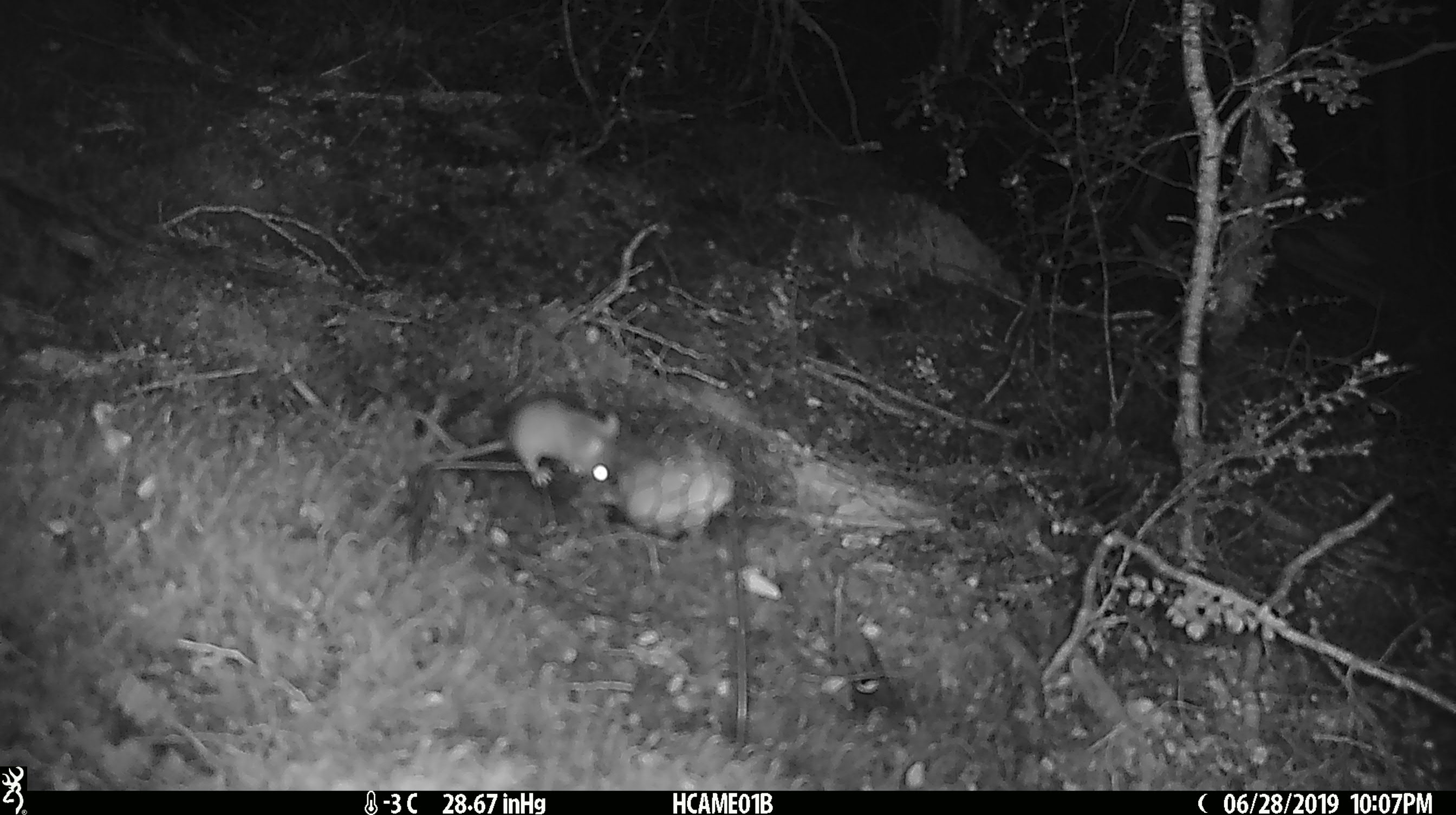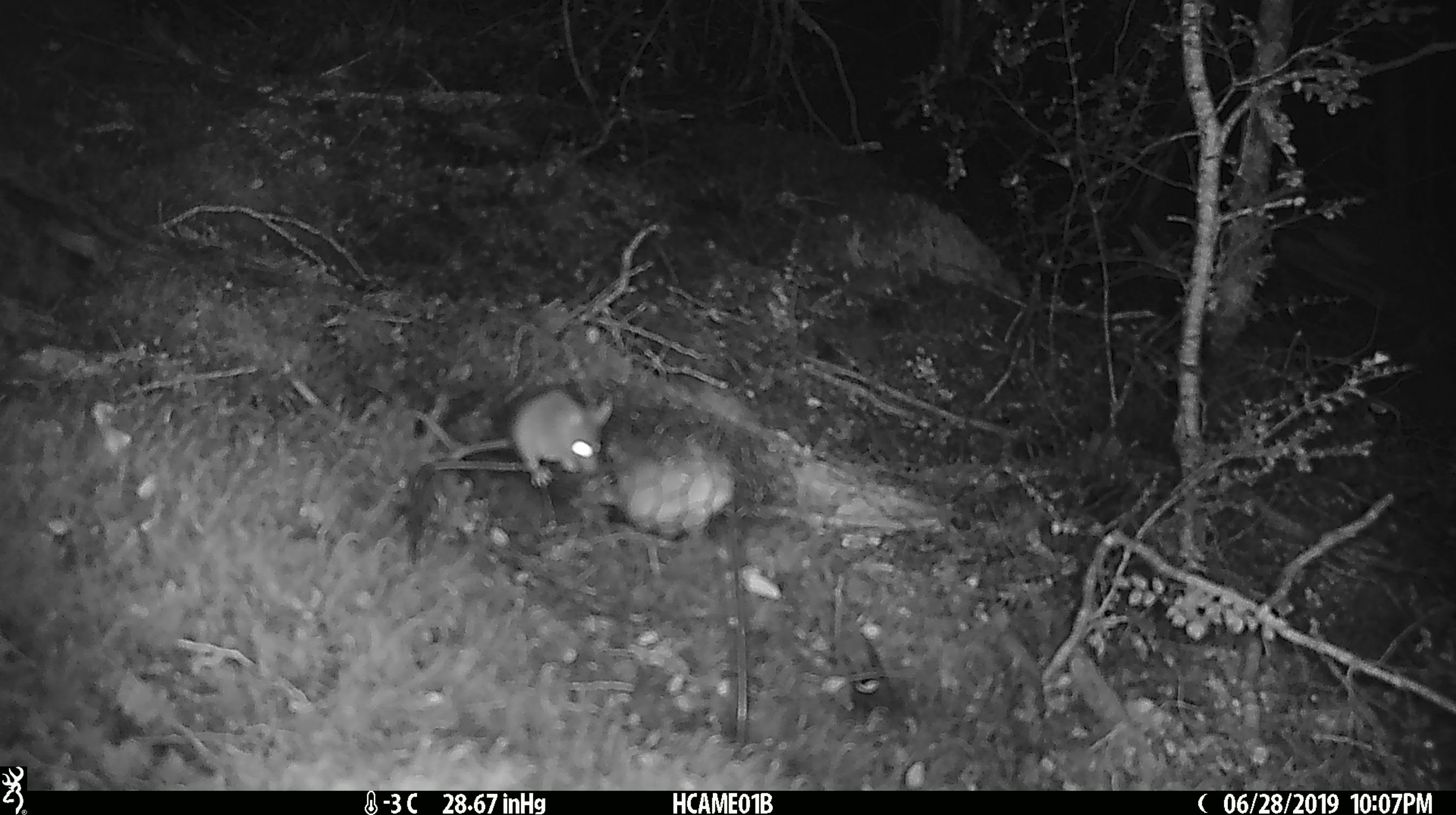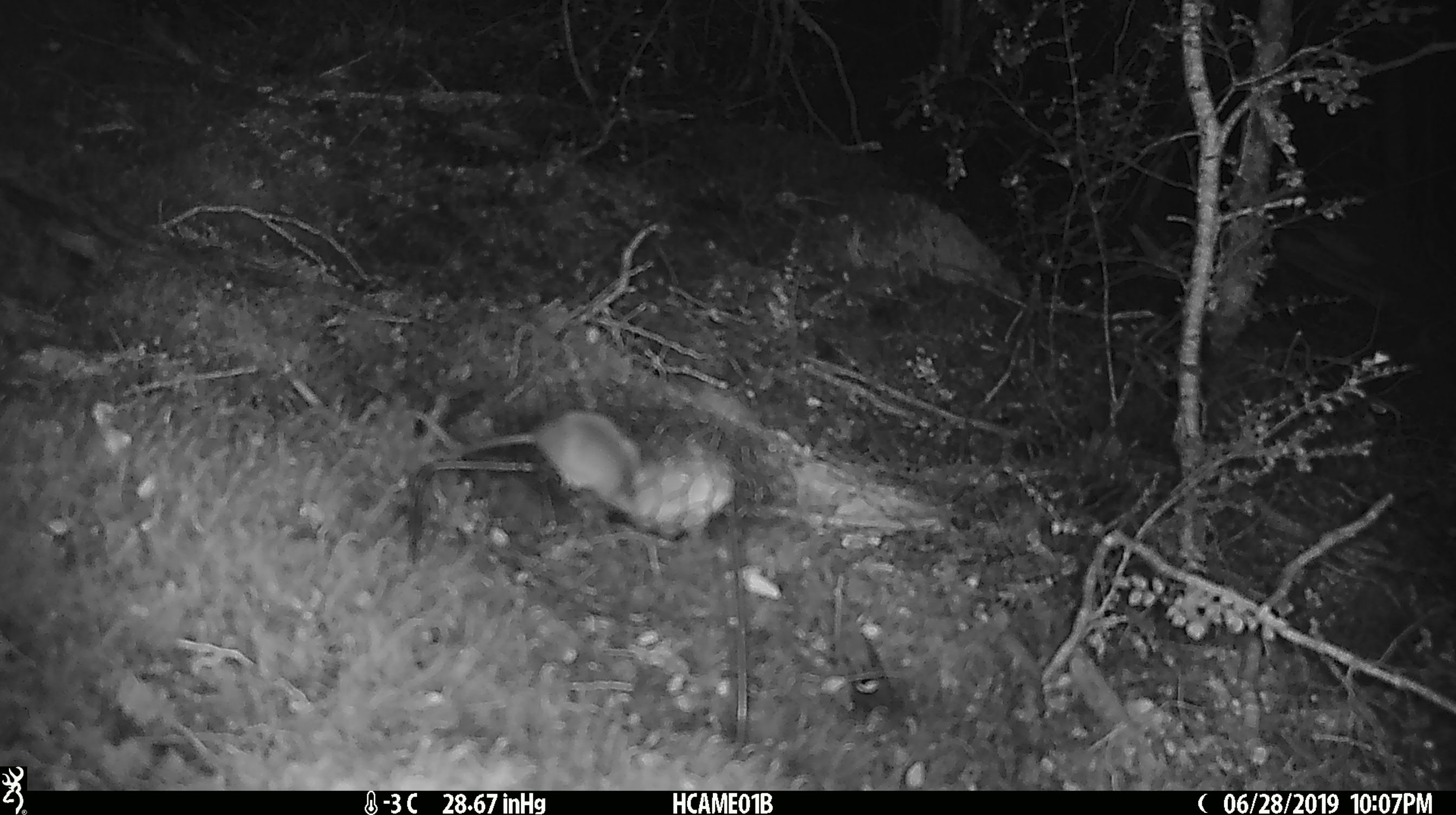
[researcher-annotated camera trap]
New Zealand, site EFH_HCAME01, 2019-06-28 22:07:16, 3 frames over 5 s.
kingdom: Animalia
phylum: Chordata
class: Mammalia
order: Rodentia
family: Muridae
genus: Mus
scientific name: Mus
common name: mouse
Mouse (Mus).